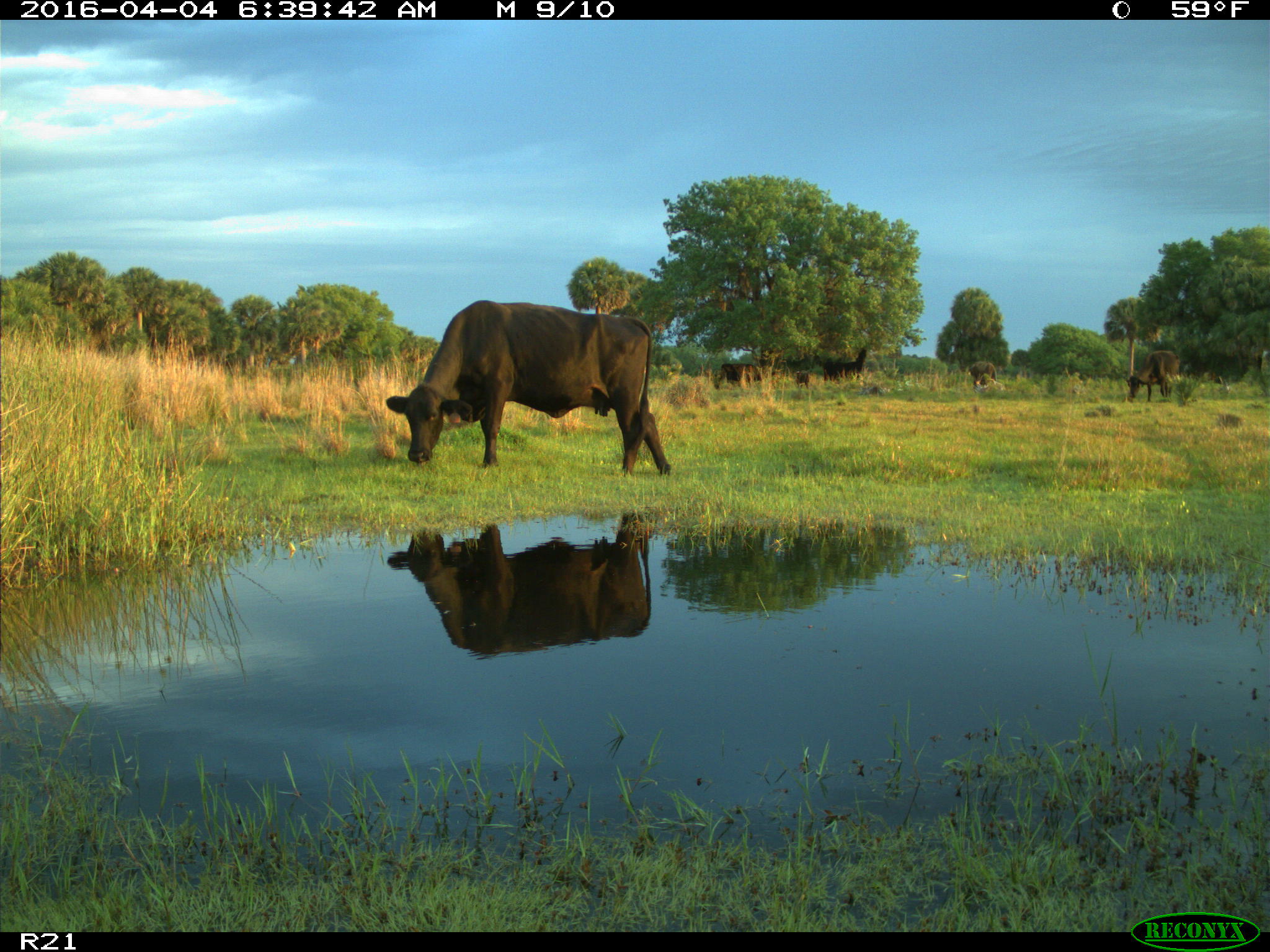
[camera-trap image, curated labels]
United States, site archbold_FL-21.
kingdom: Animalia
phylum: Chordata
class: Mammalia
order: Artiodactyla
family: Bovidae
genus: Bos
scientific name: Bos taurus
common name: domestic cow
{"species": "Bos taurus (domestic cow)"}